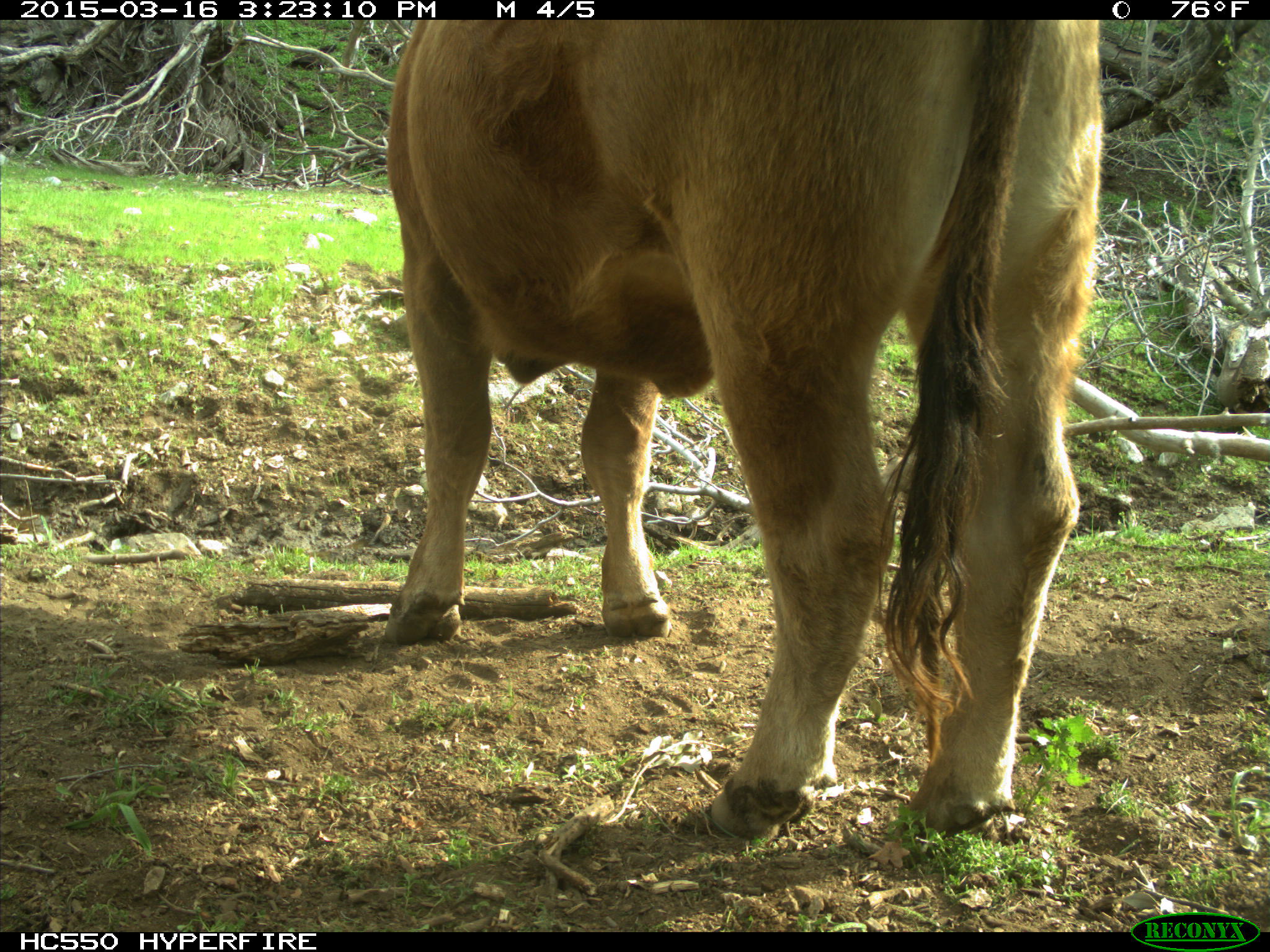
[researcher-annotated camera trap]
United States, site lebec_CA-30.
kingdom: Animalia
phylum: Chordata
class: Mammalia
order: Artiodactyla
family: Bovidae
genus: Bos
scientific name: Bos taurus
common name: domestic cow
Bos taurus (domestic cow).